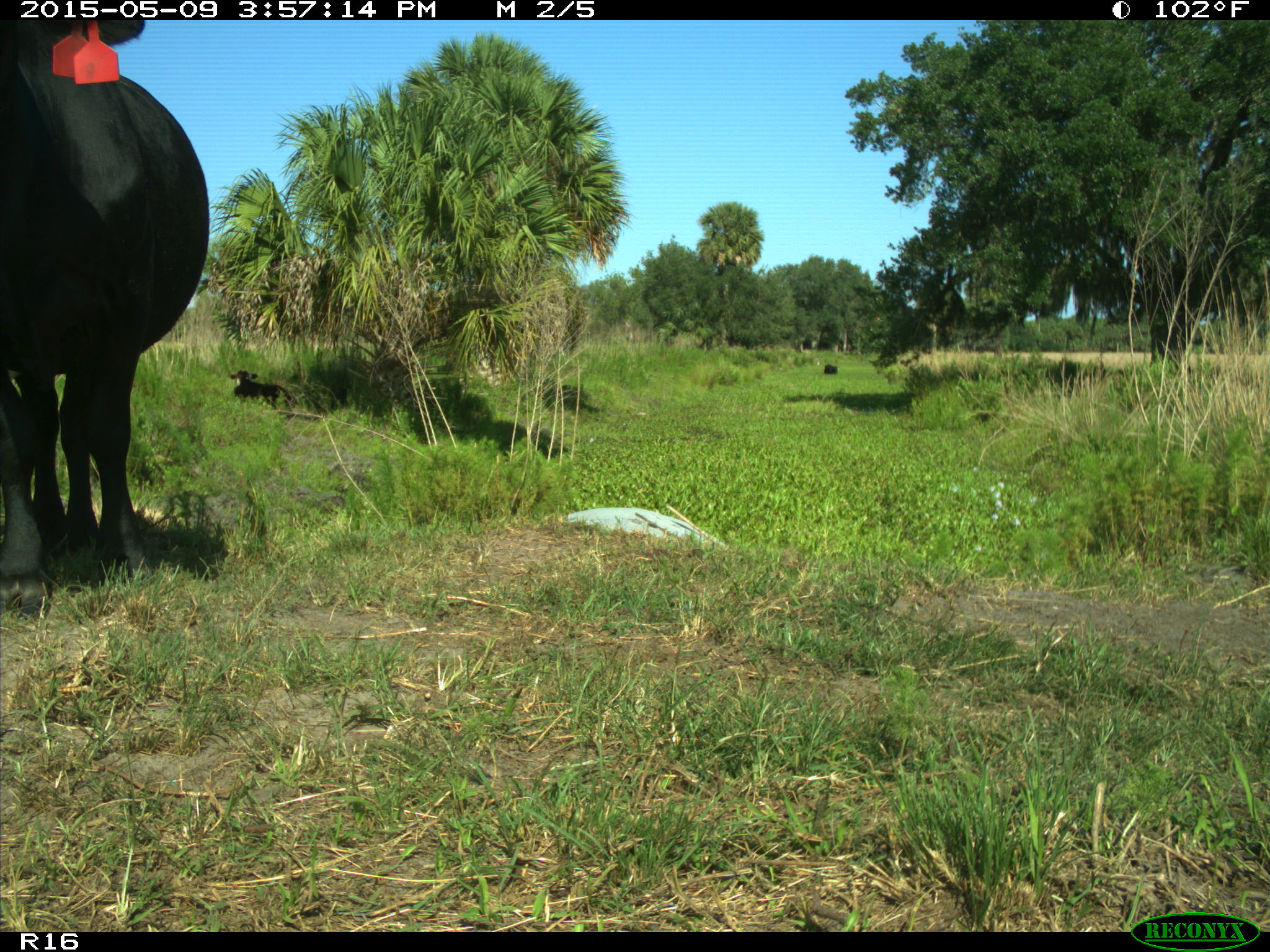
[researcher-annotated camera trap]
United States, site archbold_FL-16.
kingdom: Animalia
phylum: Chordata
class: Mammalia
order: Artiodactyla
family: Bovidae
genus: Bos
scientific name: Bos taurus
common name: domestic cow